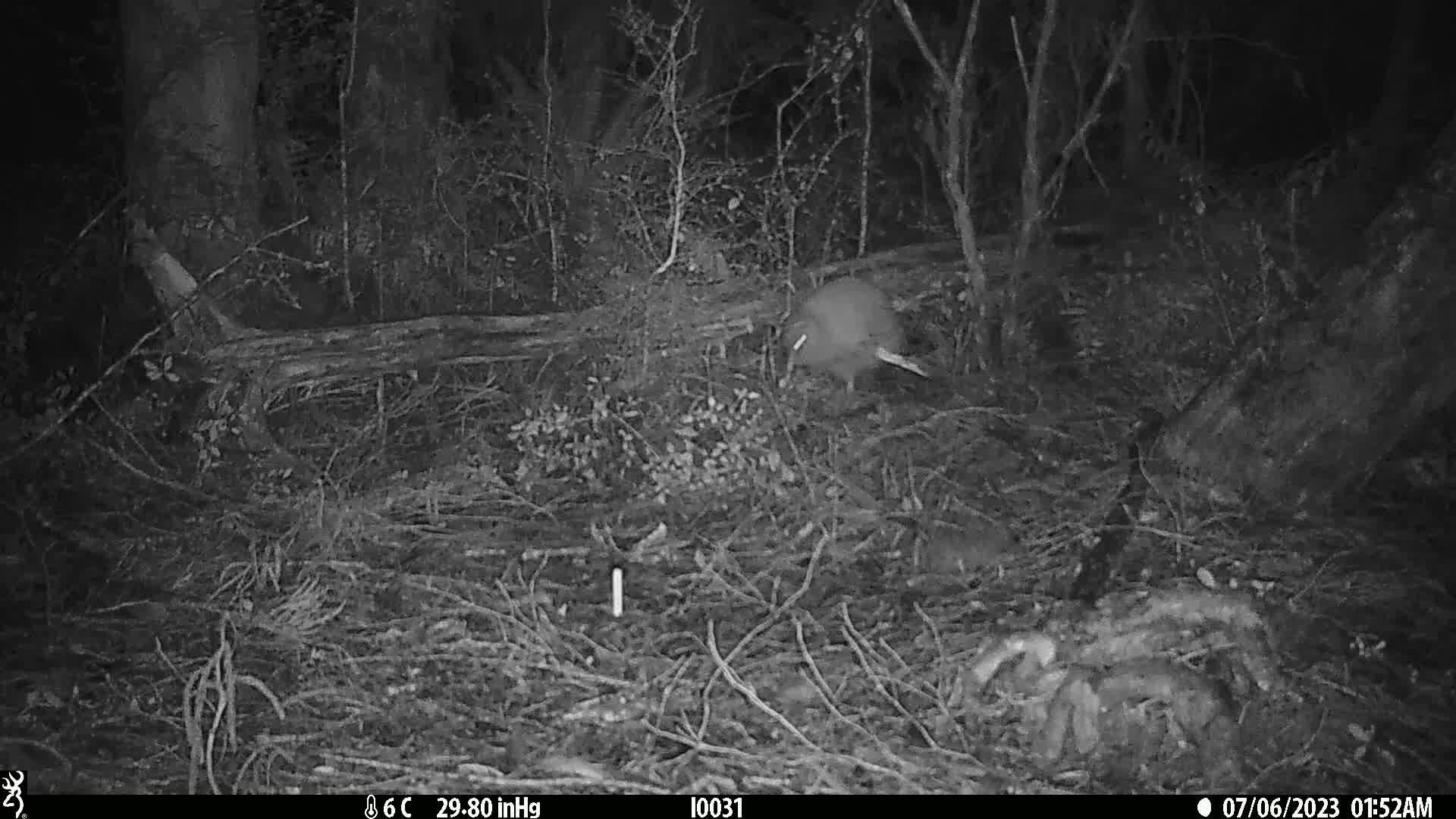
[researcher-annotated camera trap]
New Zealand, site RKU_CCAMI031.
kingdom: Animalia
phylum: Chordata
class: Aves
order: Apterygiformes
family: Apterygidae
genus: Apteryx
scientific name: Apteryx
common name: kiwi